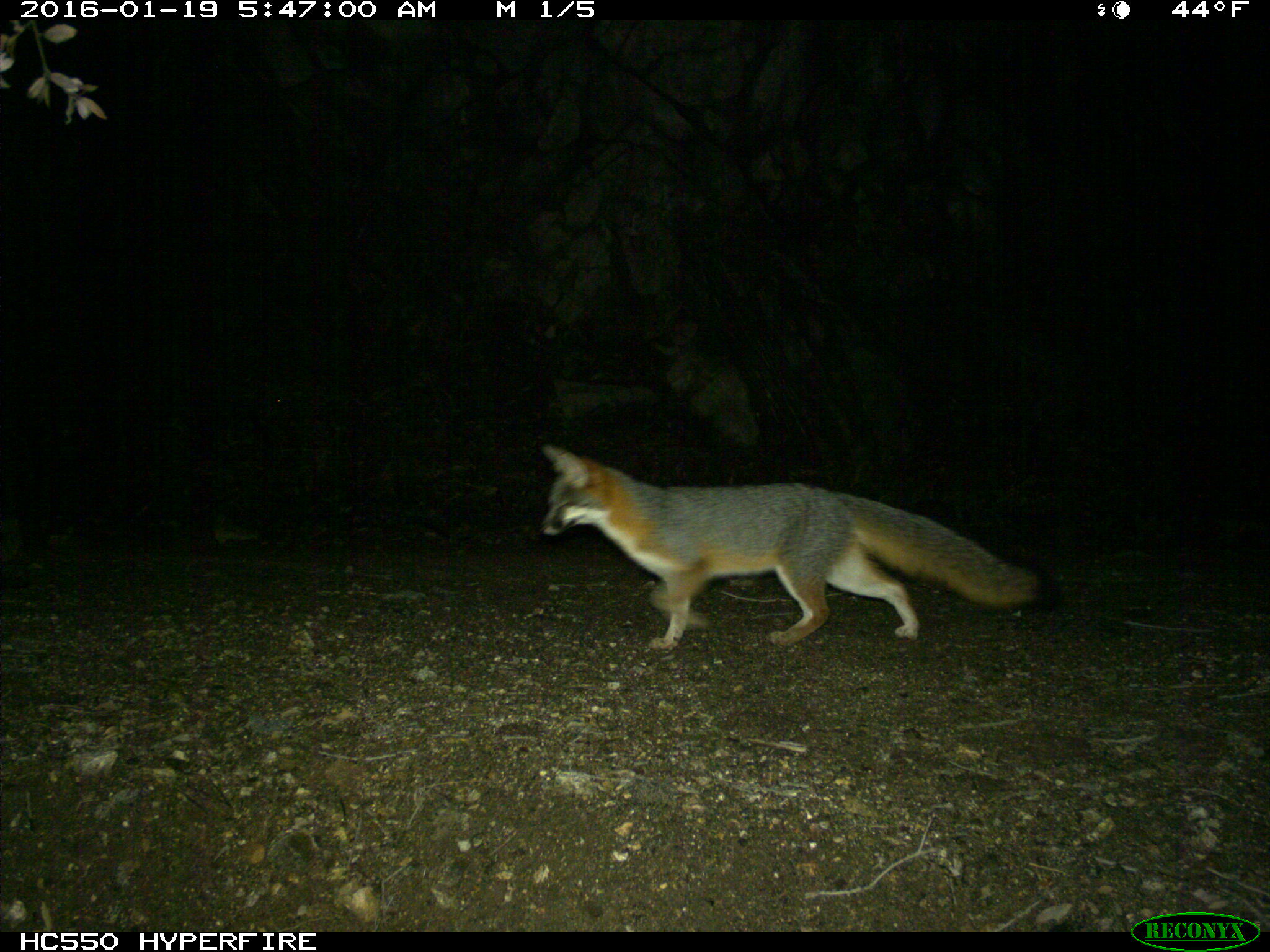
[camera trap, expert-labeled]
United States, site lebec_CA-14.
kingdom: Animalia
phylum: Chordata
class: Mammalia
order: Carnivora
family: Canidae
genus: Urocyon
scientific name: Urocyon cinereoargenteus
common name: gray fox